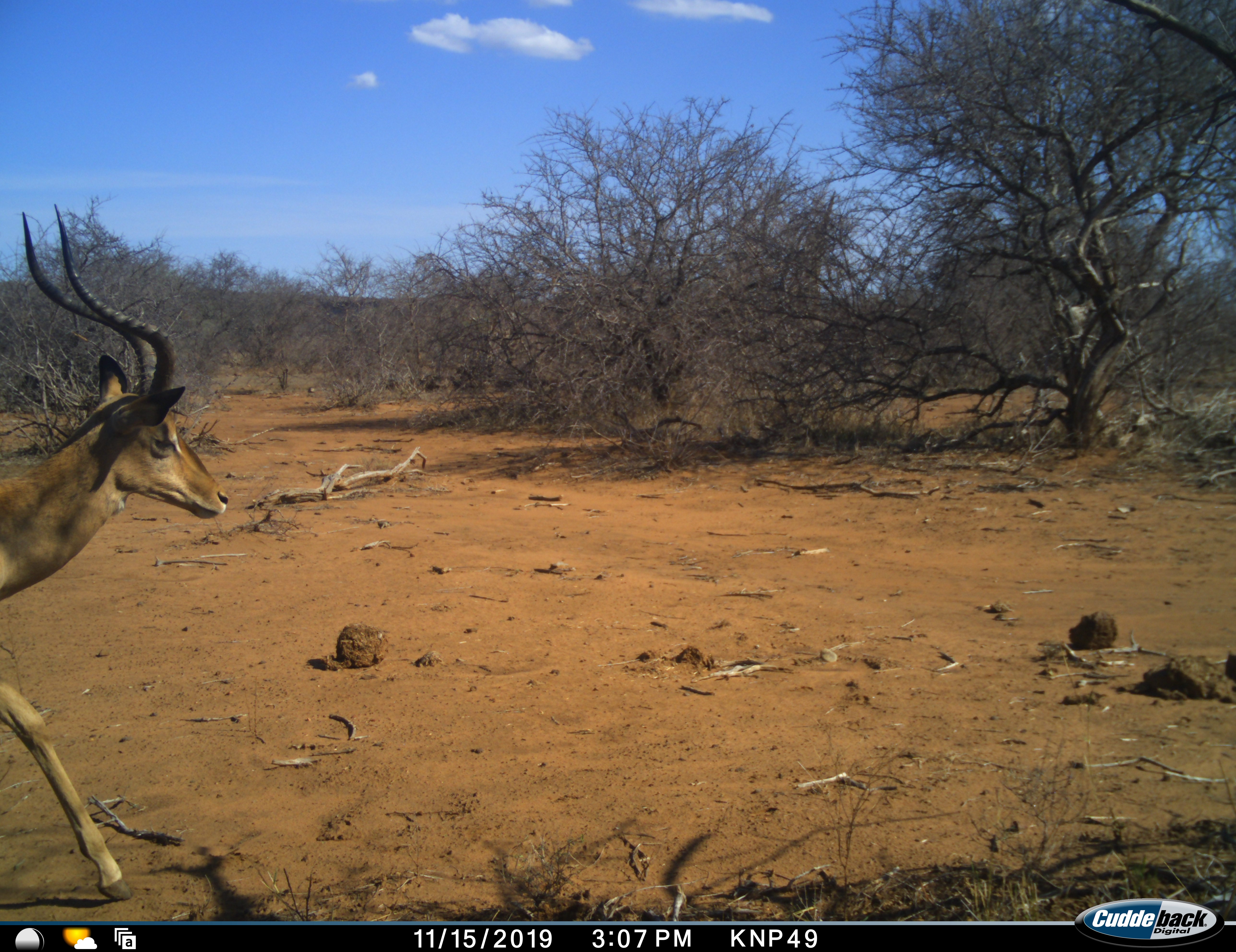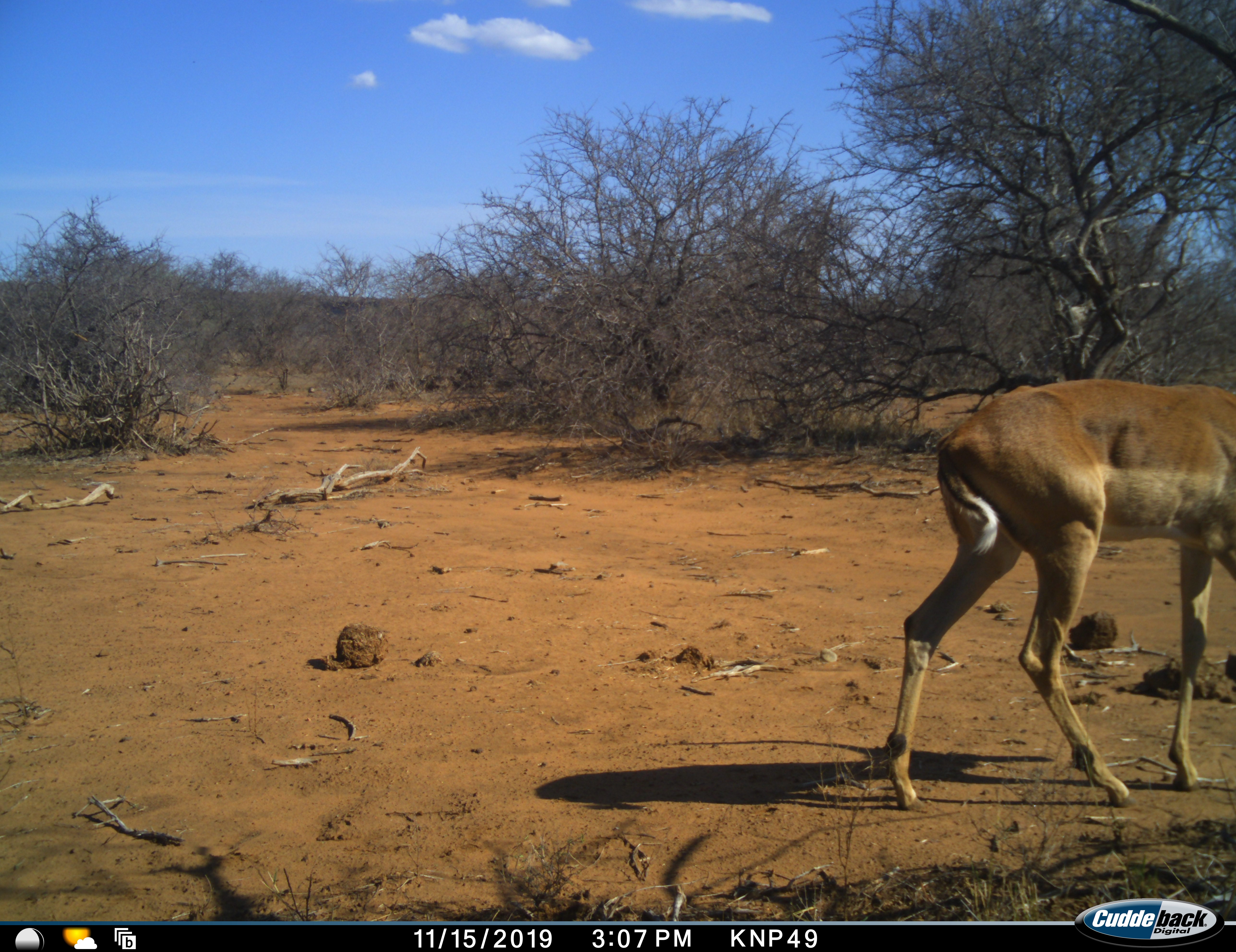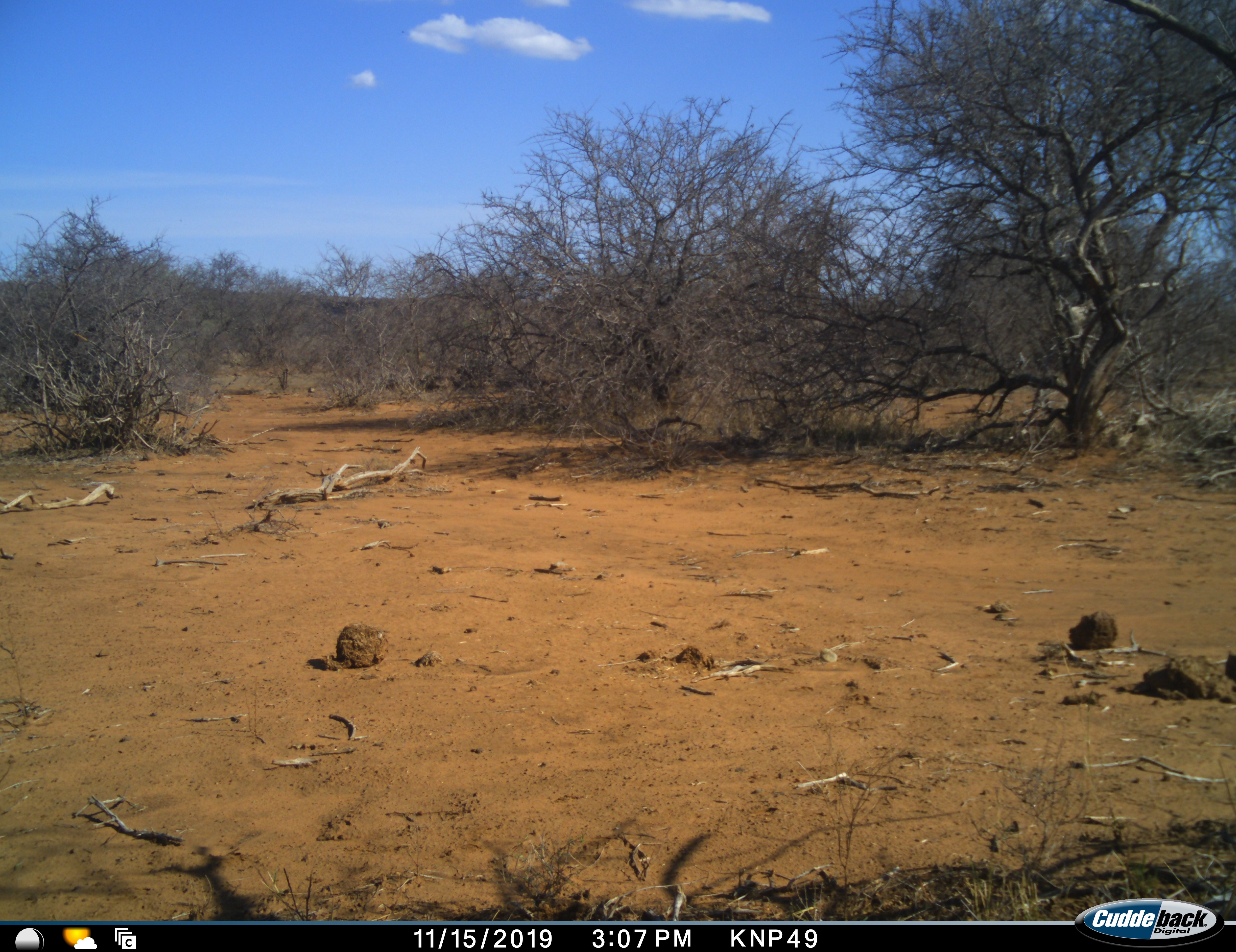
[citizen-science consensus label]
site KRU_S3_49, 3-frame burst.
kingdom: Animalia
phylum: Chordata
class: Mammalia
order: Artiodactyla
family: Bovidae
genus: Aepyceros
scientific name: Aepyceros melampus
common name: impala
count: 1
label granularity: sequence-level